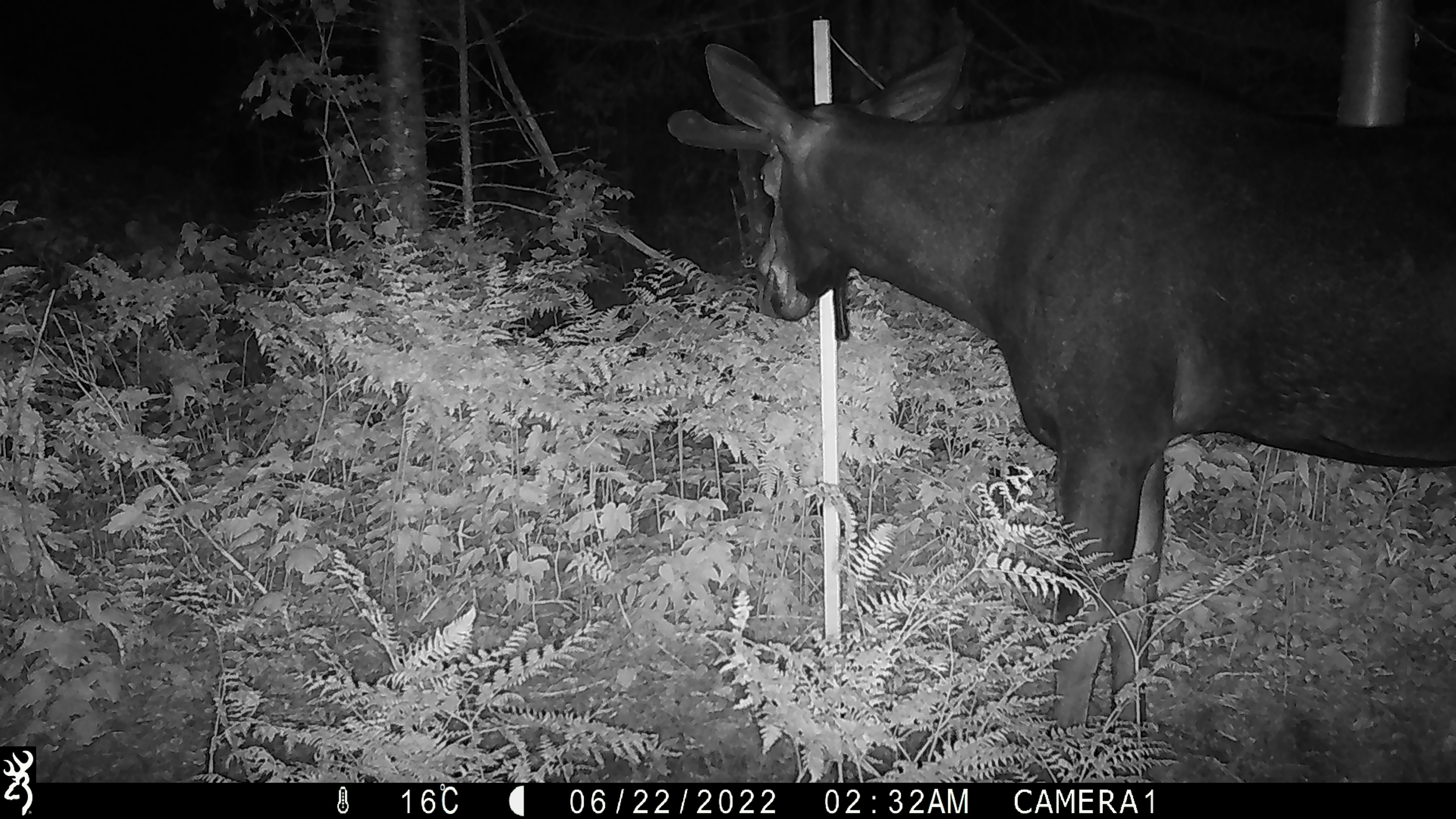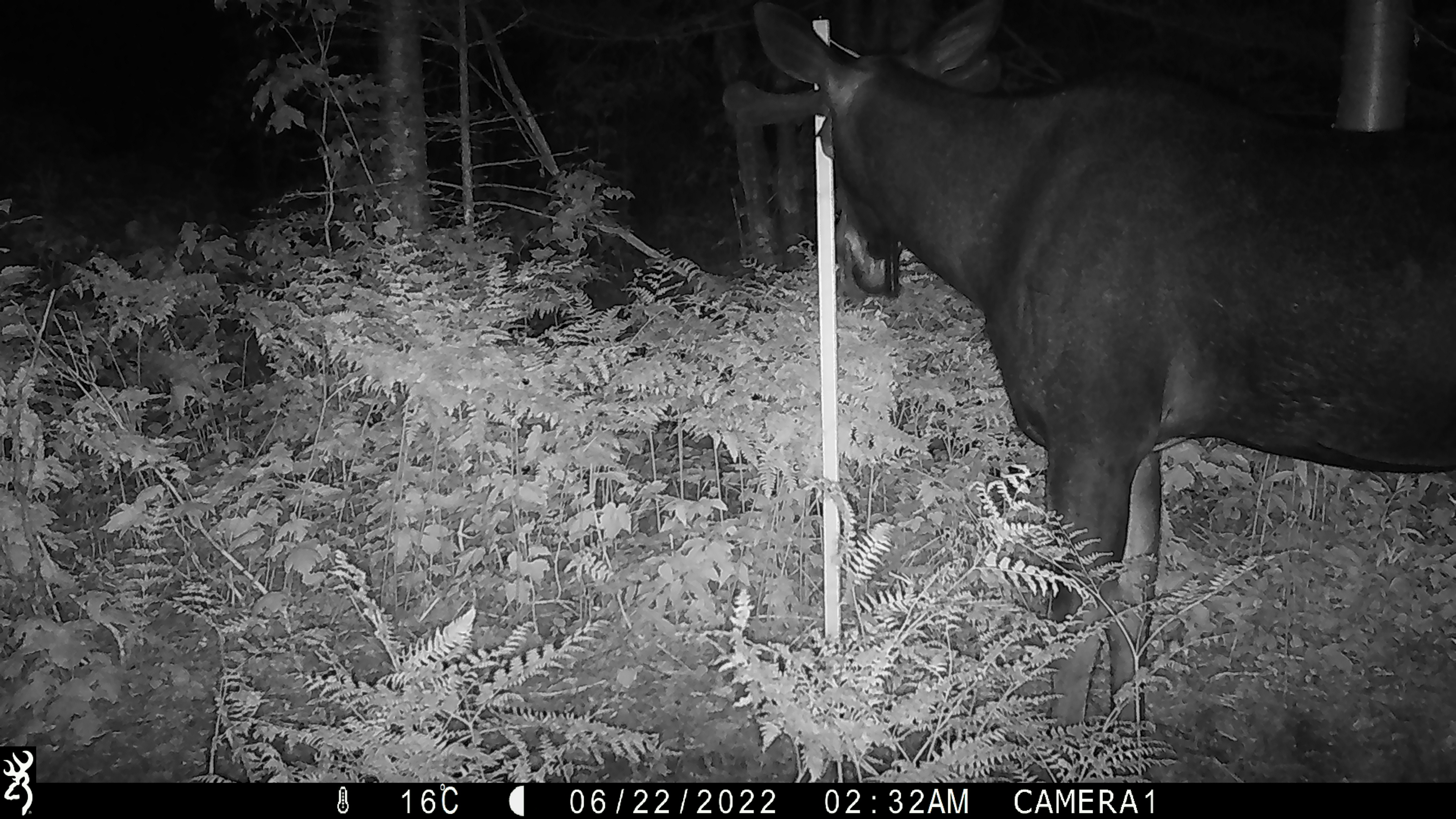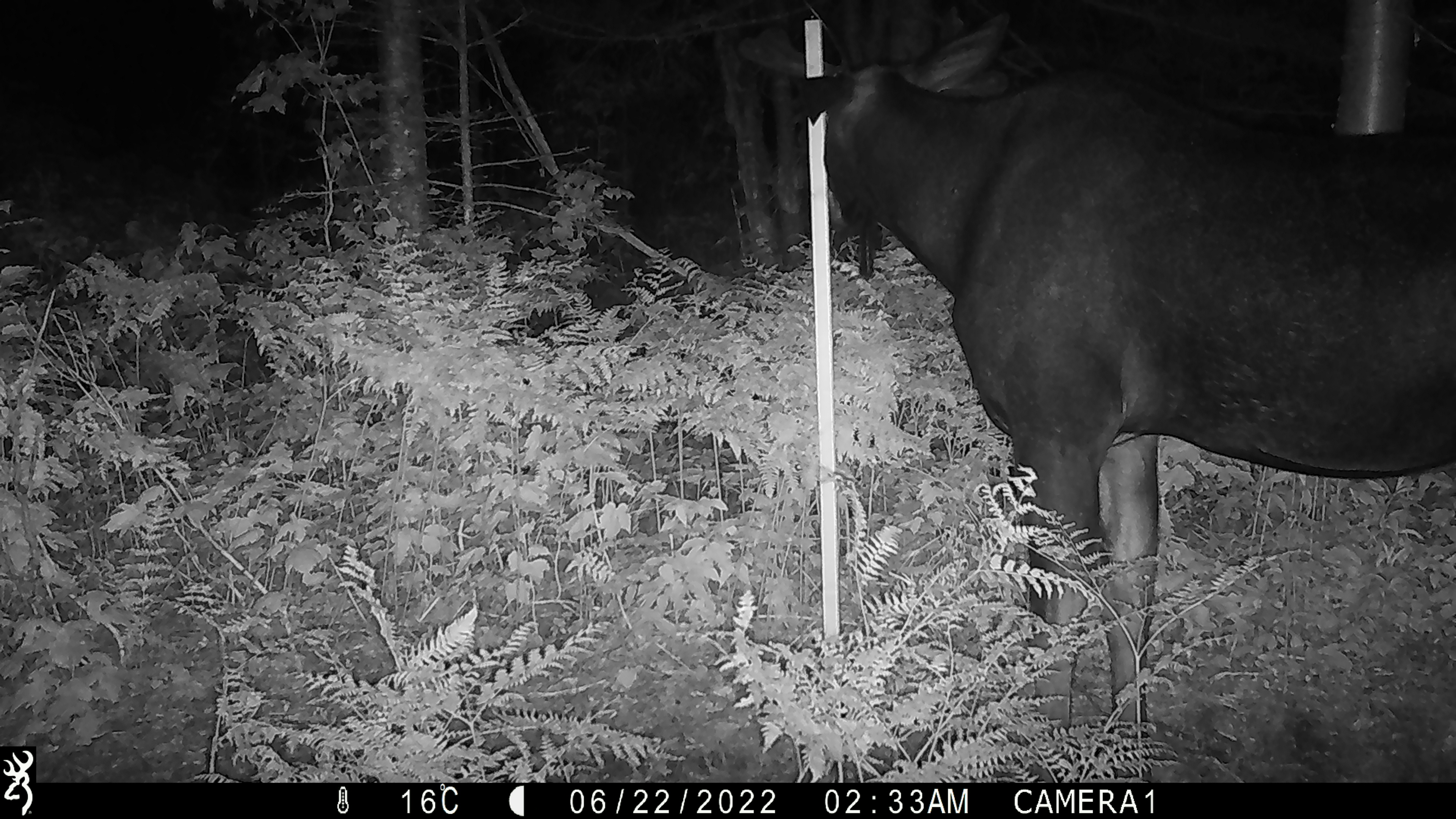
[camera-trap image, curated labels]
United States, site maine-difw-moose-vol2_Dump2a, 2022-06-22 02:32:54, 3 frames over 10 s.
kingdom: Animalia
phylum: Chordata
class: Mammalia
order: Artiodactyla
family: Cervidae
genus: Alces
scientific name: Alces alces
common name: moose